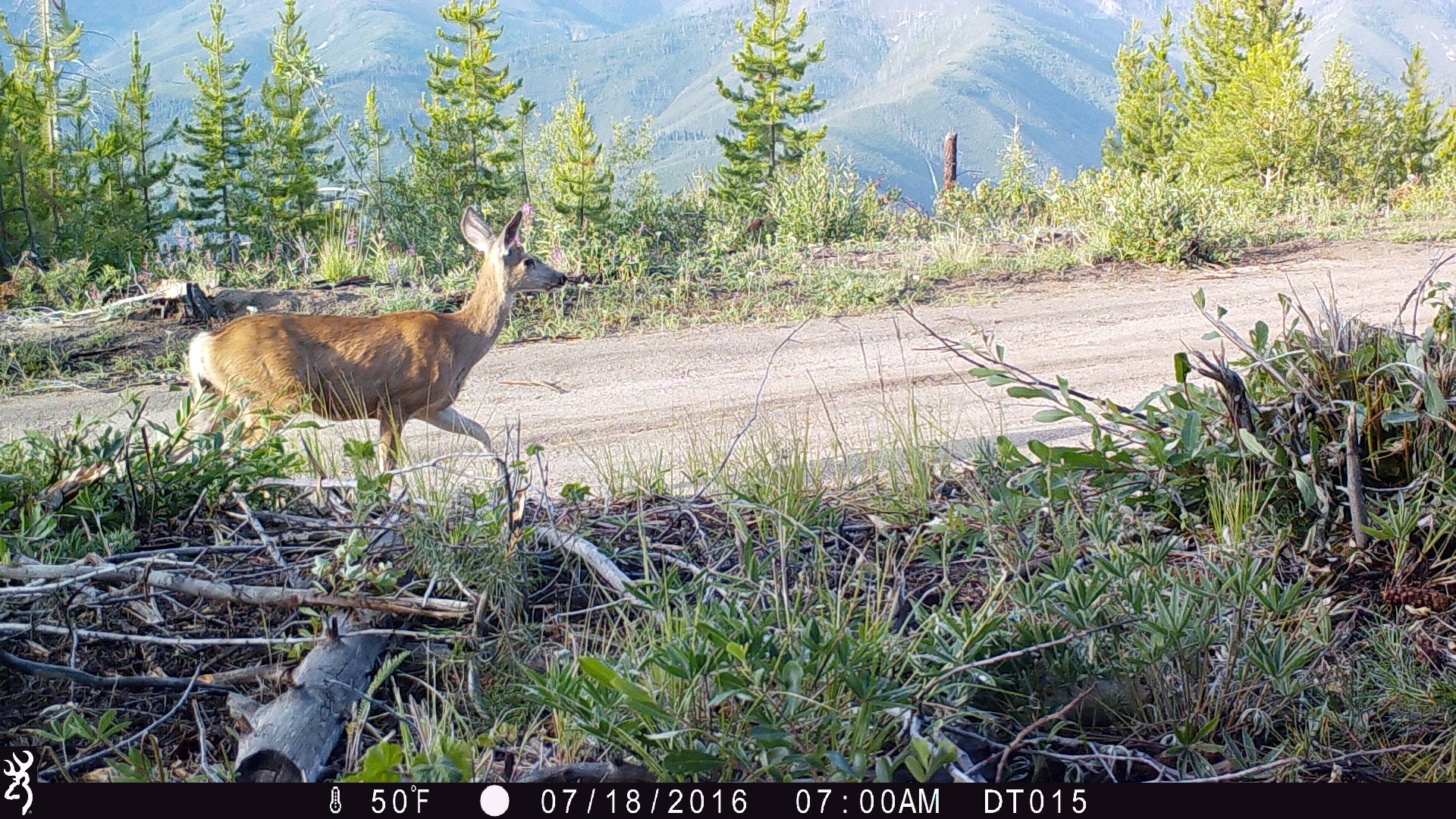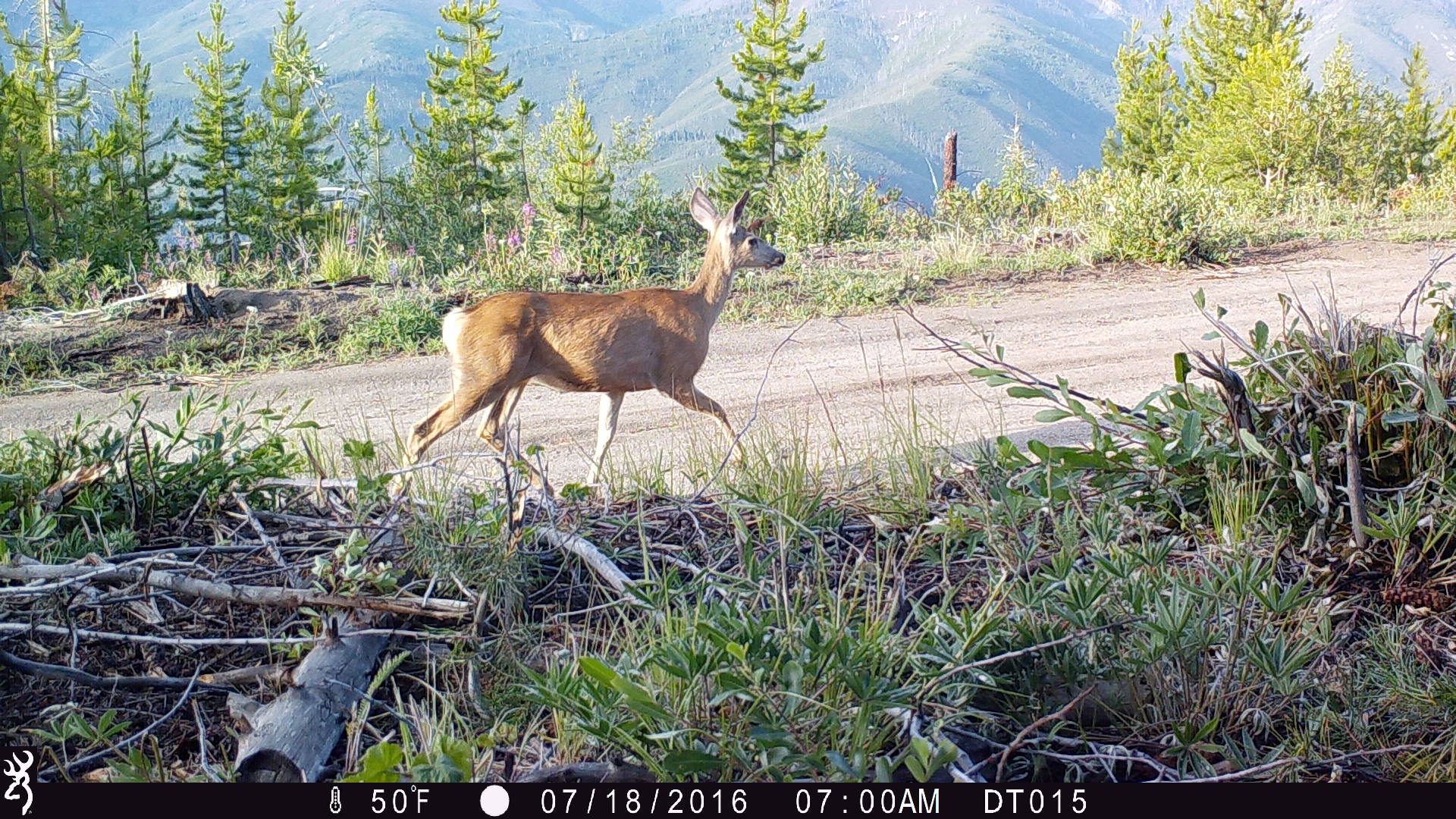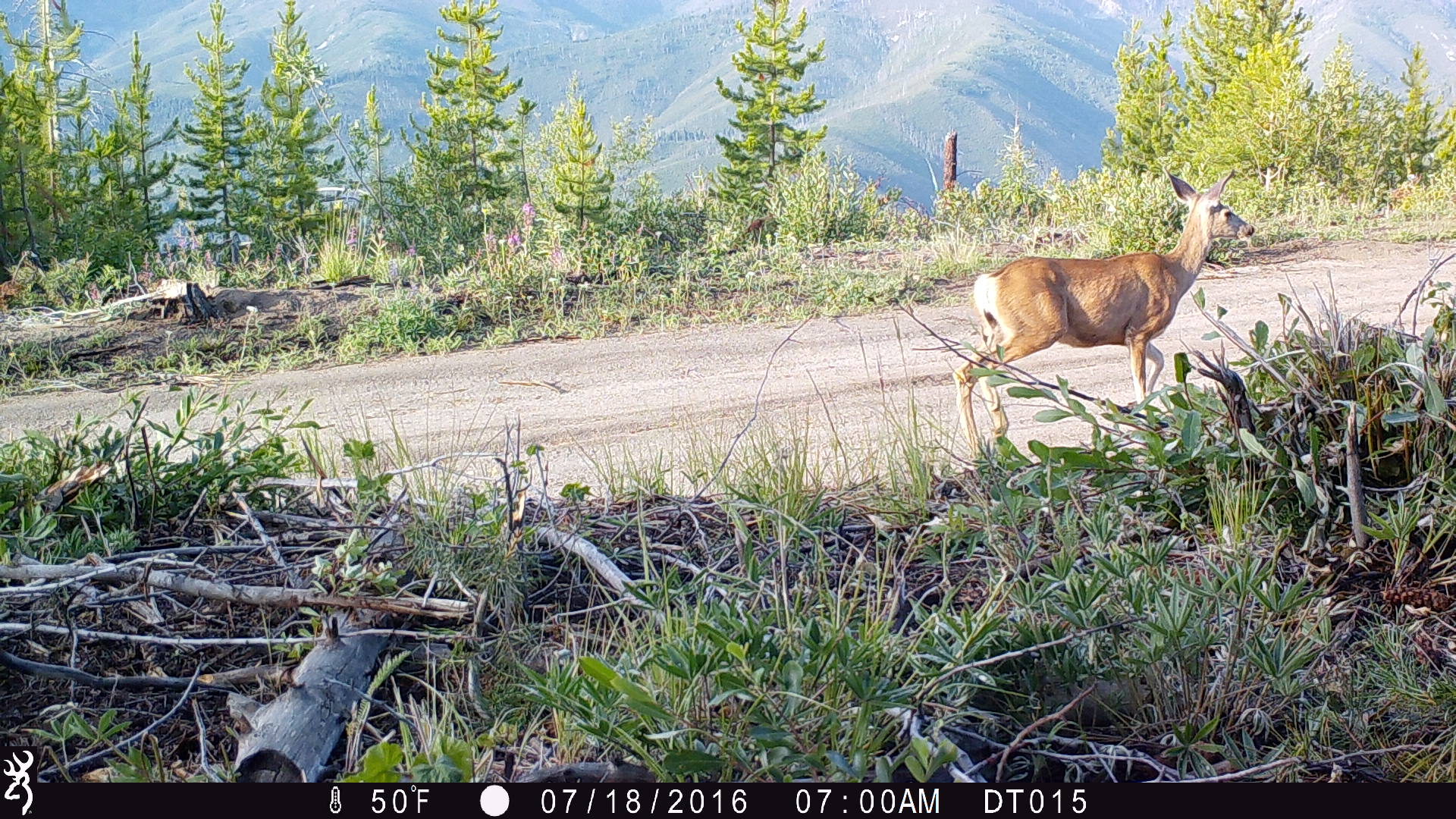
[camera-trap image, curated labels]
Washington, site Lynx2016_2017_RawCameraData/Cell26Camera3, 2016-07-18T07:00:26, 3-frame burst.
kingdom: Animalia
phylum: Chordata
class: Mammalia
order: Artiodactyla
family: Cervidae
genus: Odocoileus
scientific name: Odocoileus hemionus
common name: mule deer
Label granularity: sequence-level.